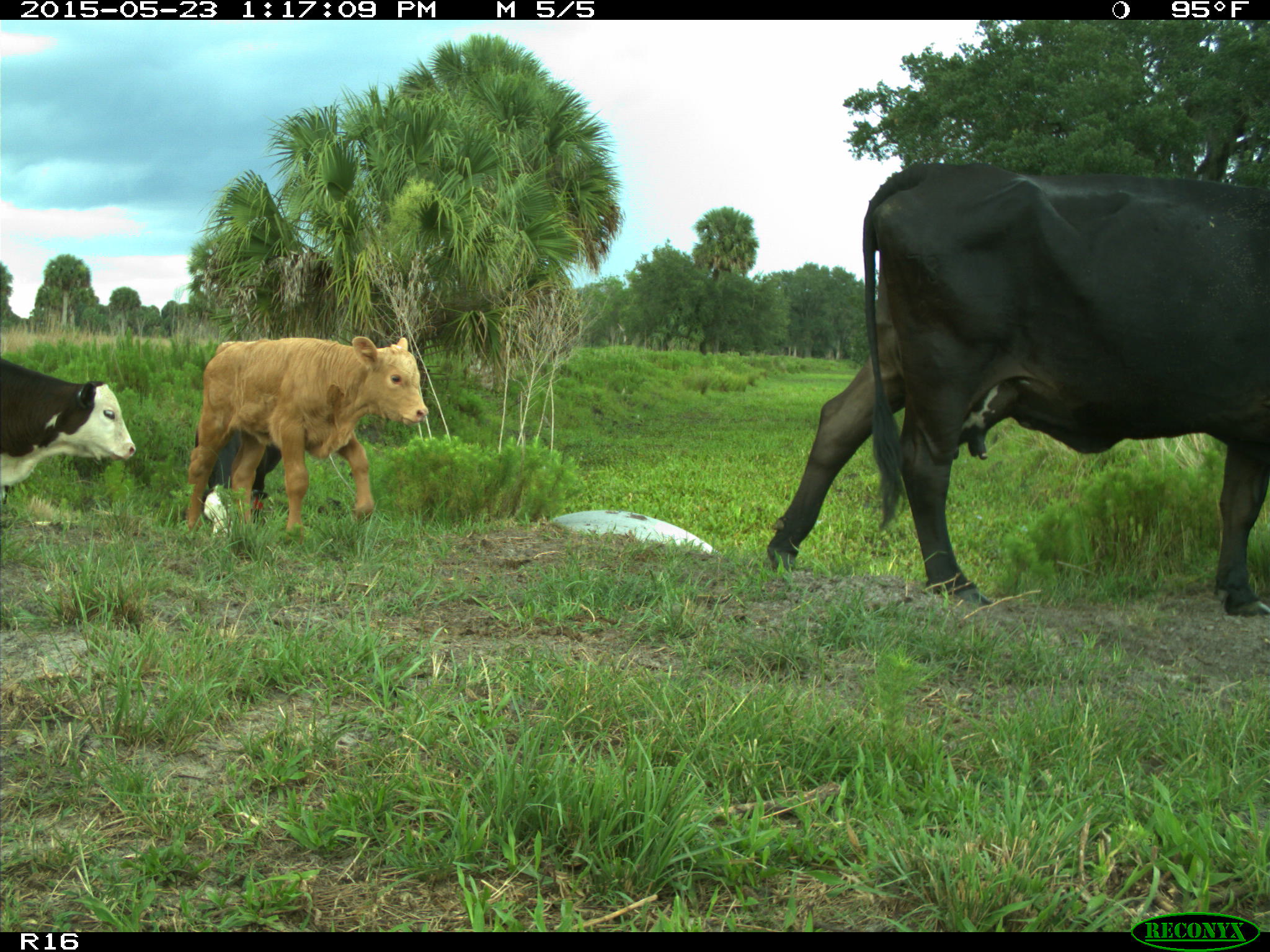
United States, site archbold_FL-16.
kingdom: Animalia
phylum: Chordata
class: Mammalia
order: Artiodactyla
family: Bovidae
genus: Bos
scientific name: Bos taurus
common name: domestic cow